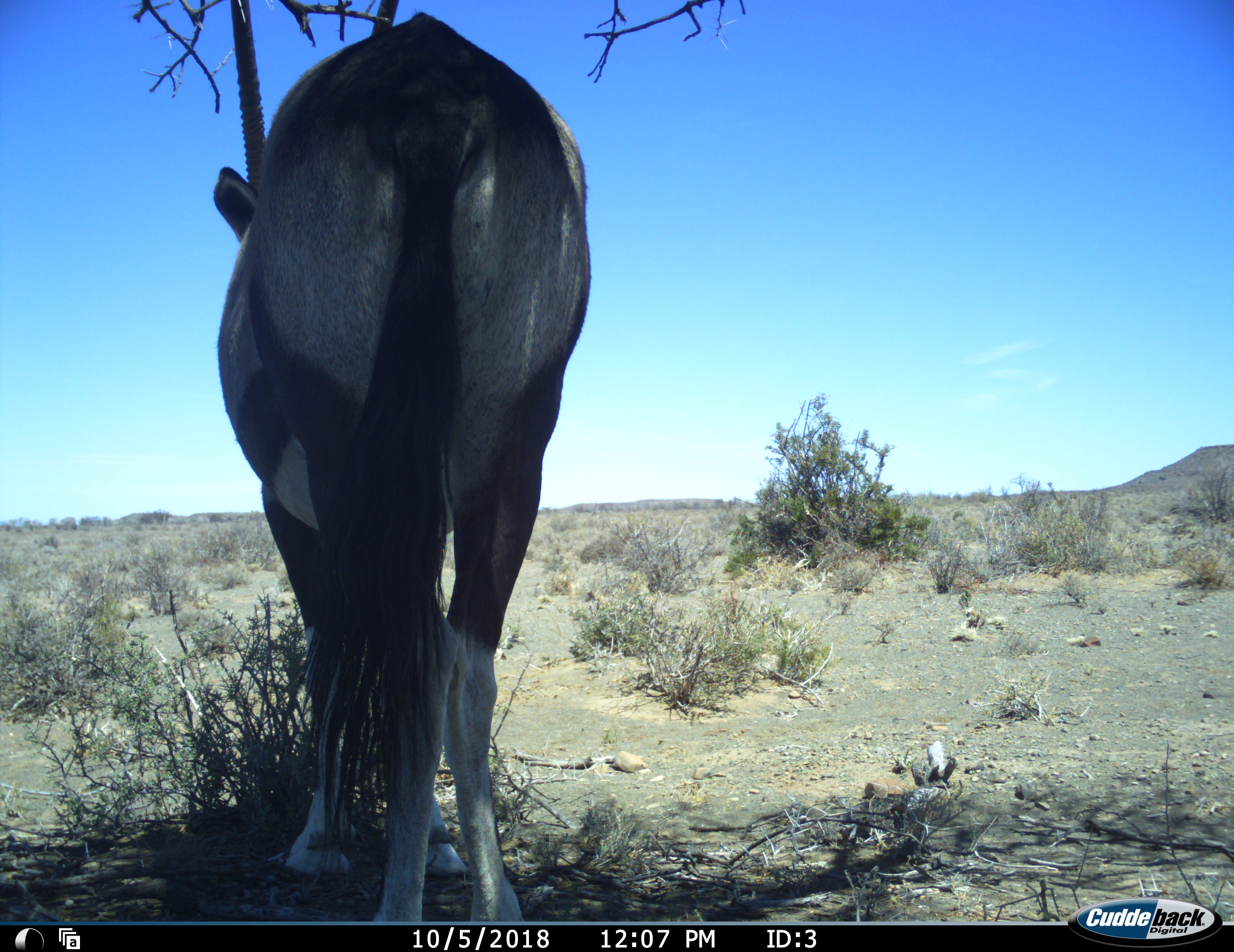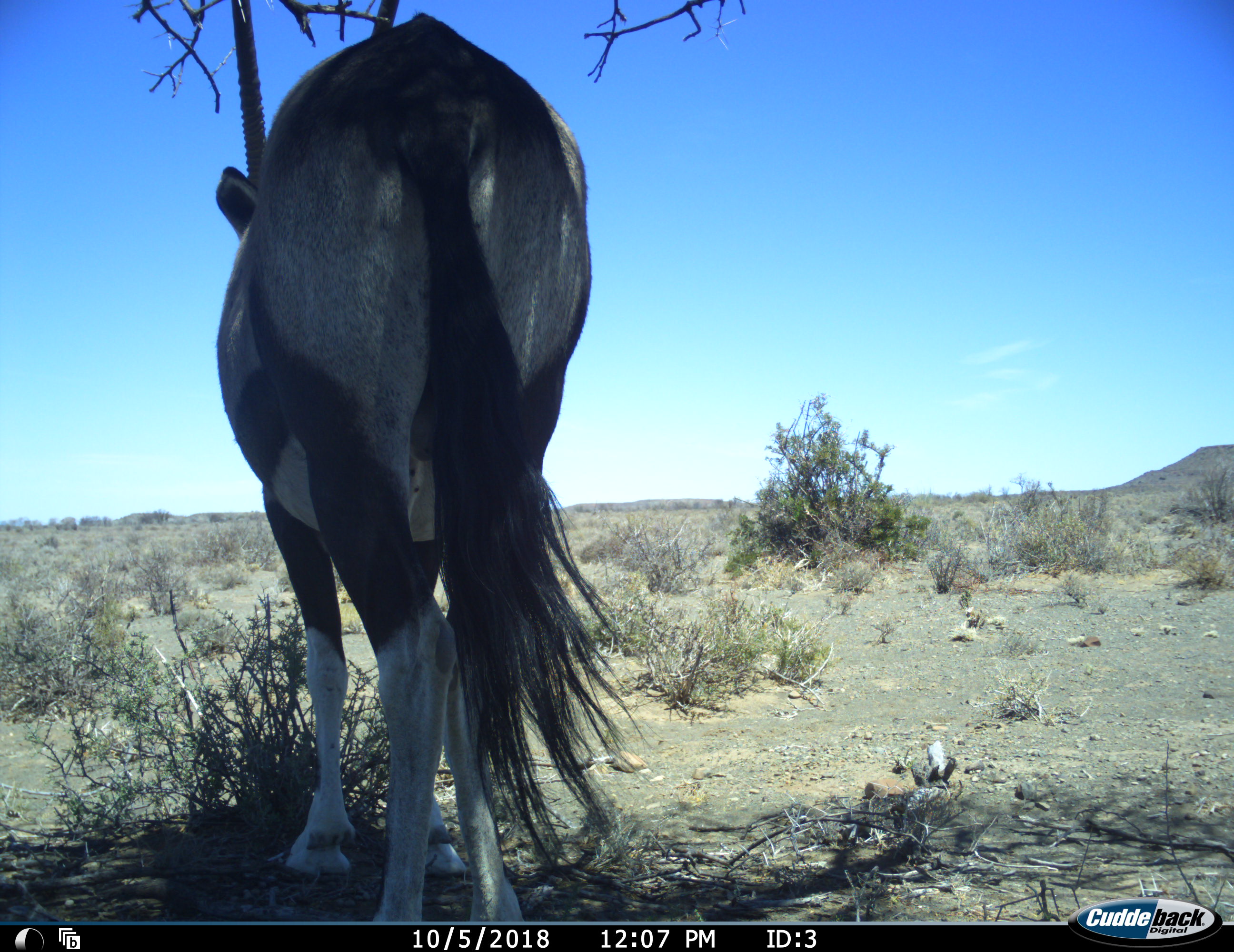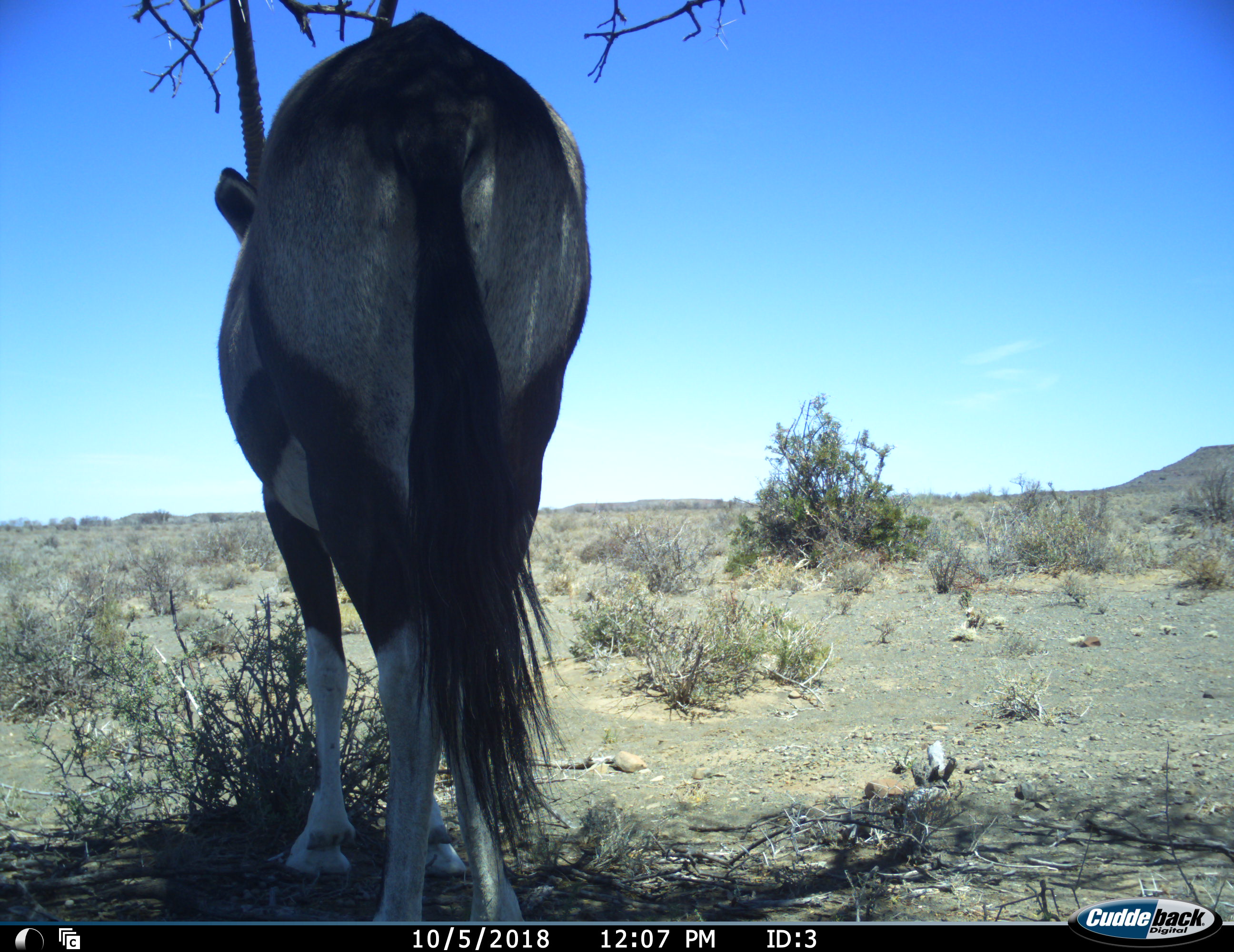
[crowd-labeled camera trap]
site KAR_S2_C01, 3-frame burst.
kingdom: Animalia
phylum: Chordata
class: Mammalia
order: Artiodactyla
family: Bovidae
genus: Oryx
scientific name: Oryx gazella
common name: gemsbok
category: oryx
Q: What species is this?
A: Oryx (gemsbok) (Oryx gazella).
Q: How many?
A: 1.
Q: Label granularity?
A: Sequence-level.